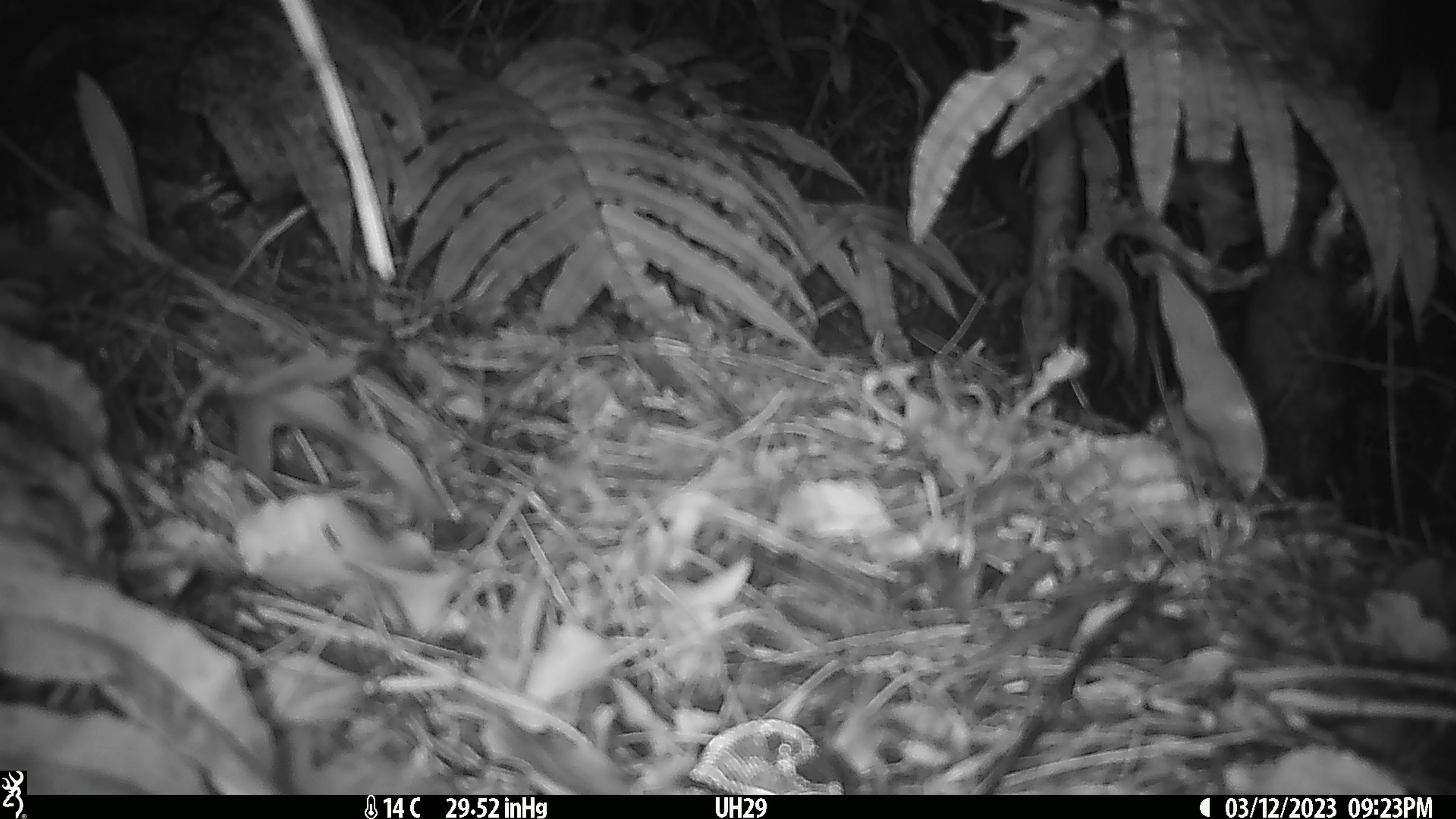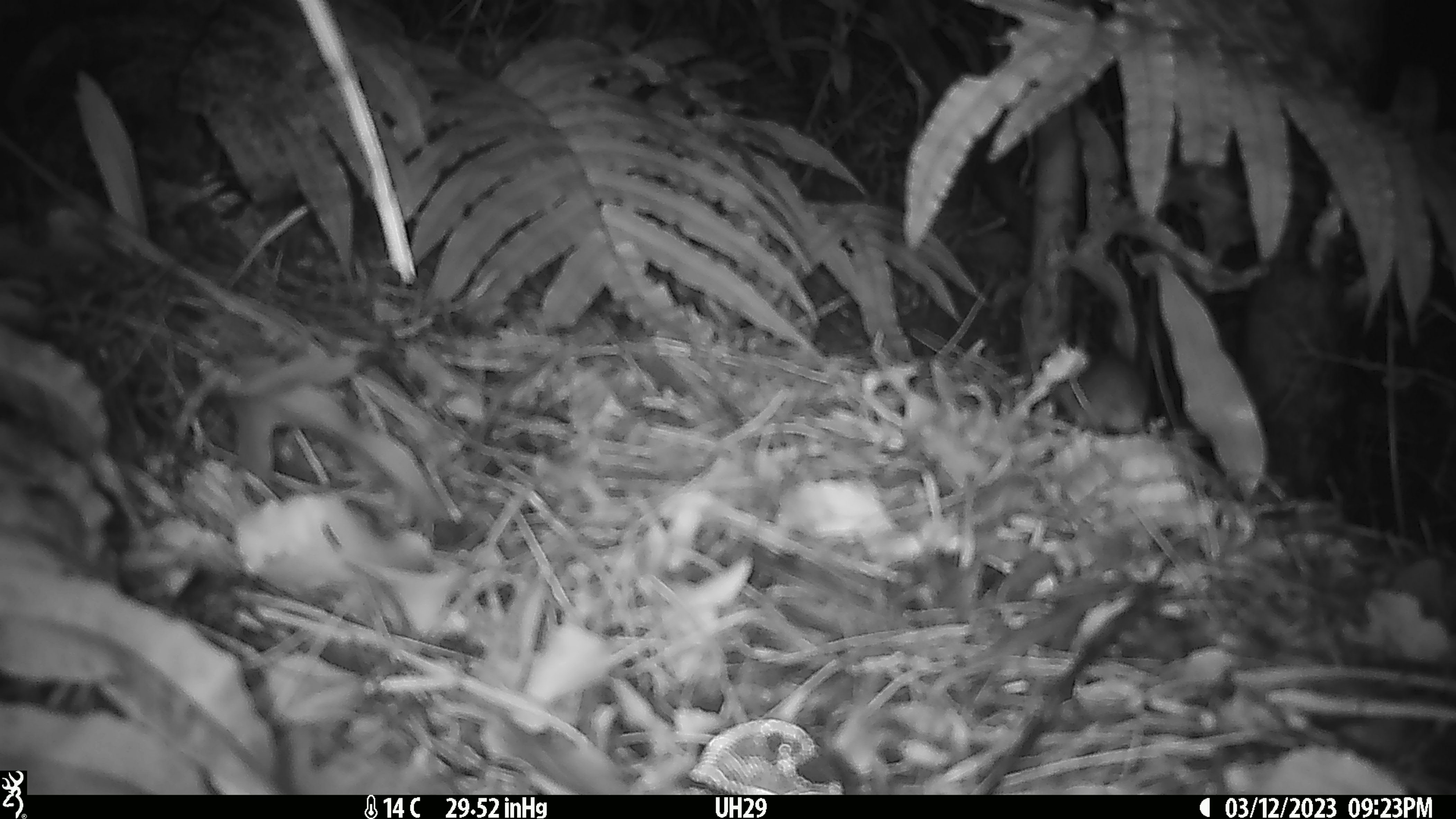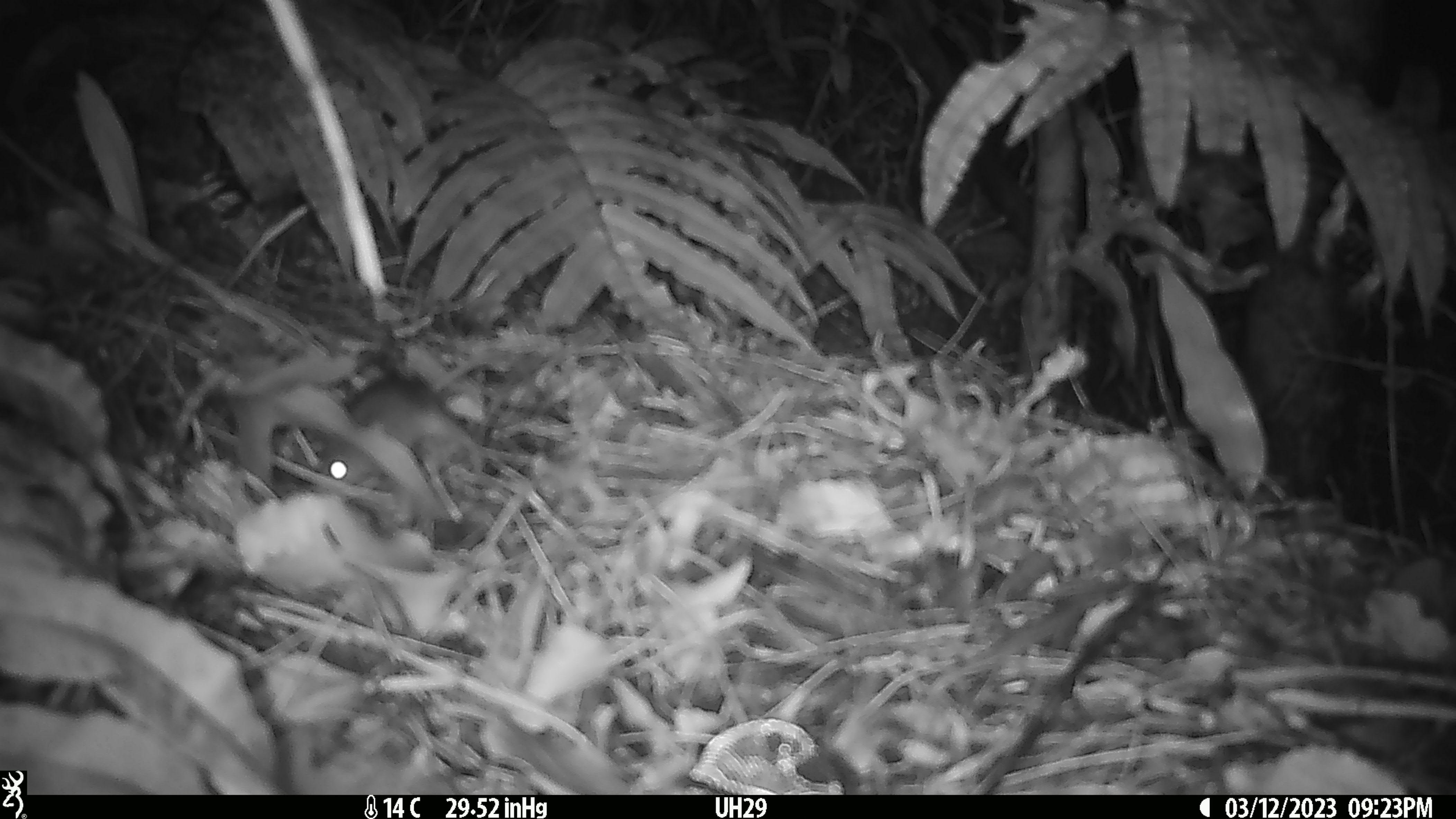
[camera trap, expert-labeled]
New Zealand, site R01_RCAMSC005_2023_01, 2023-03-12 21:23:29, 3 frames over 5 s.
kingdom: Animalia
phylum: Chordata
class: Mammalia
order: Rodentia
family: Muridae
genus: Mus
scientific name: Mus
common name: mouse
Mouse (Mus).